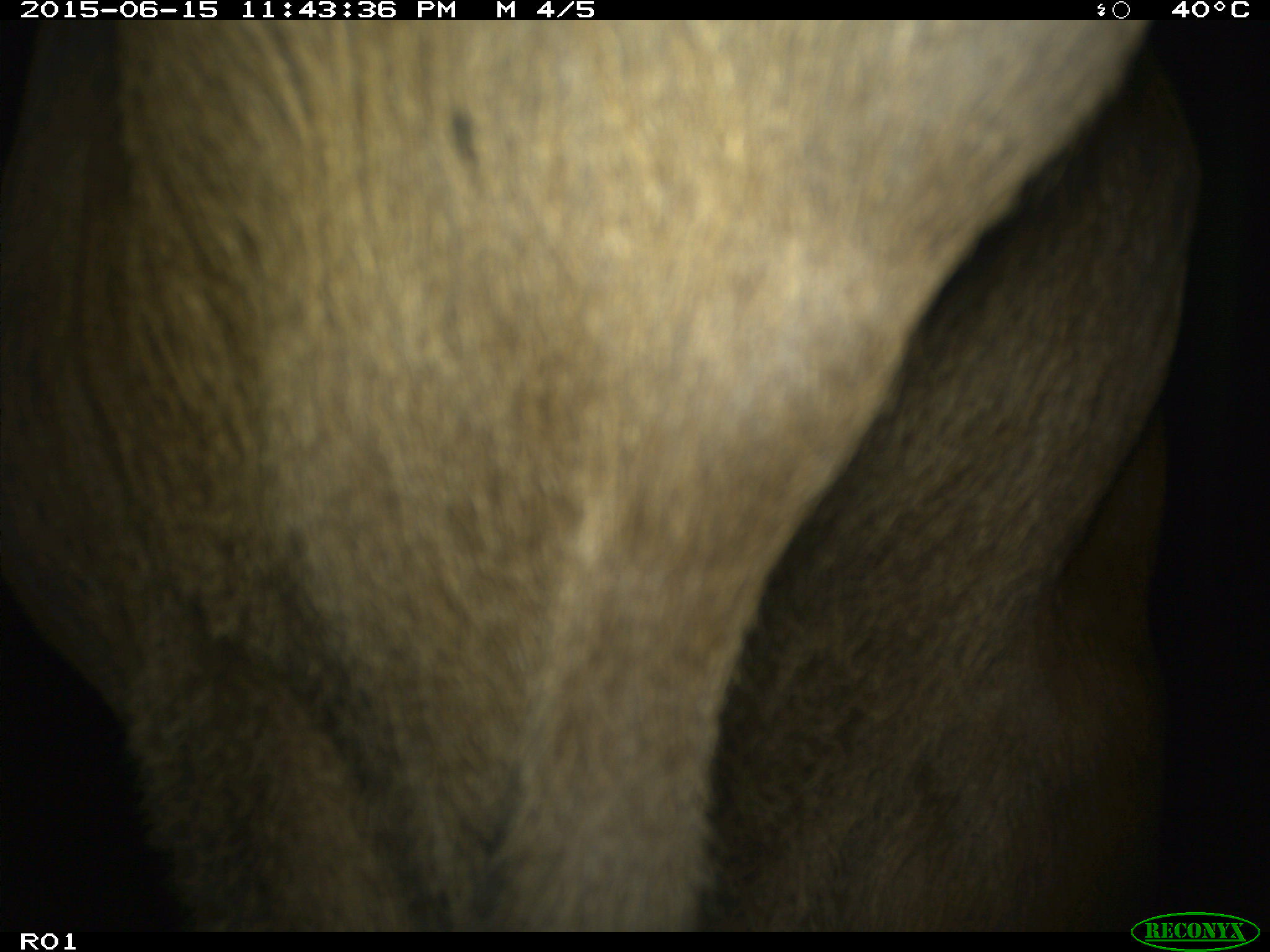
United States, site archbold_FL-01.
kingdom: Animalia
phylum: Chordata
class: Mammalia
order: Artiodactyla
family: Bovidae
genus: Bos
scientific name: Bos taurus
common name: domestic cow